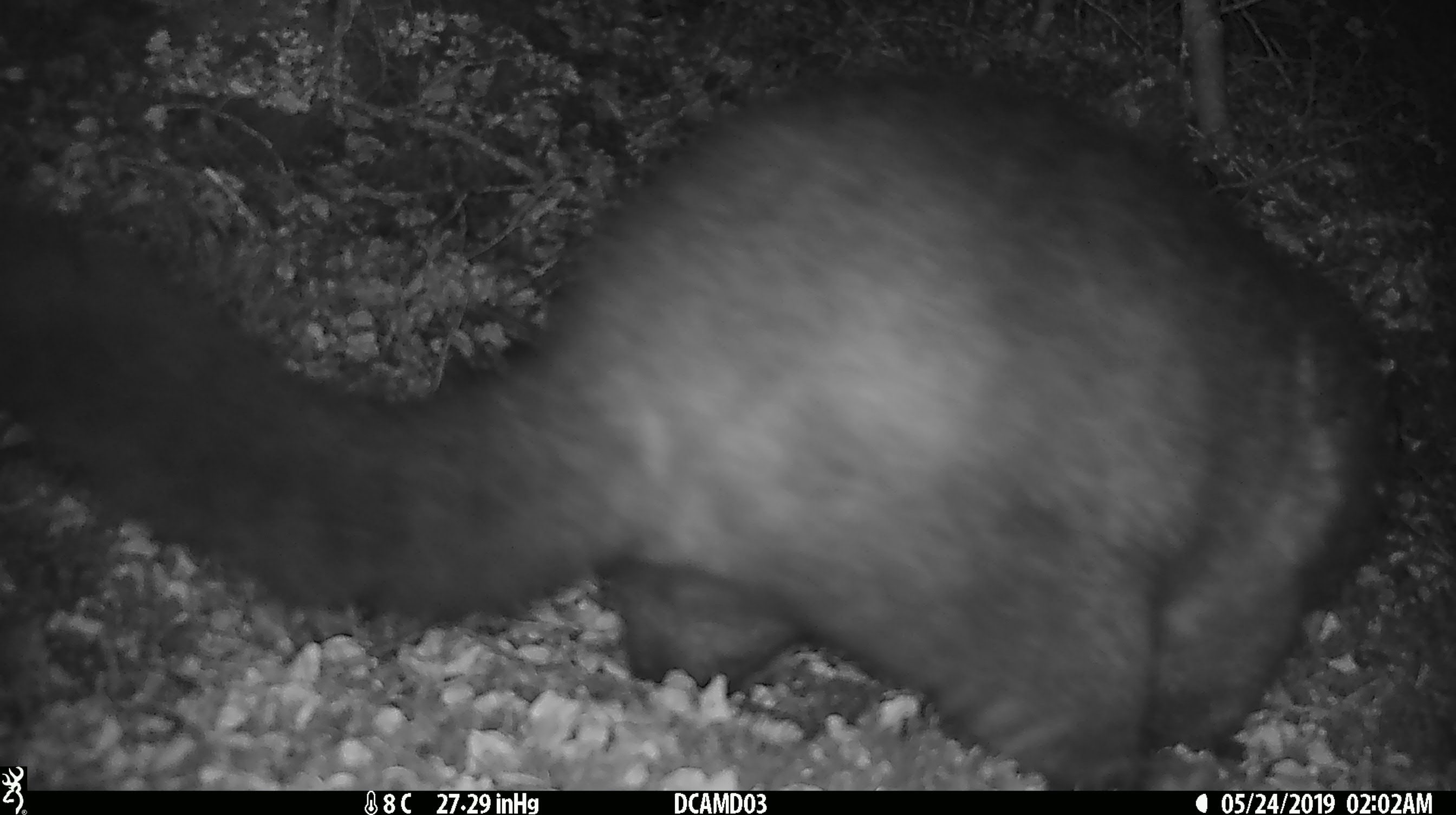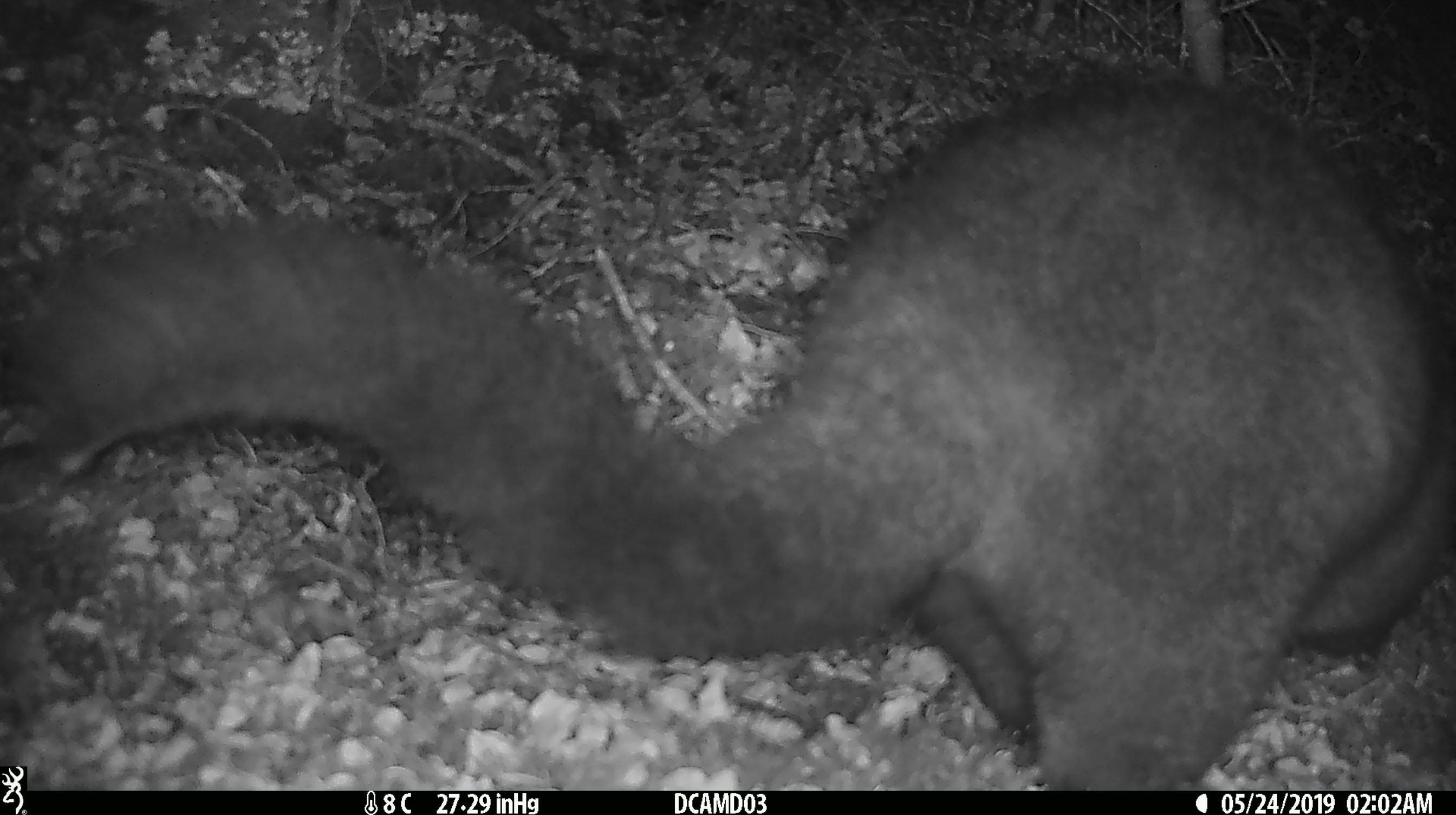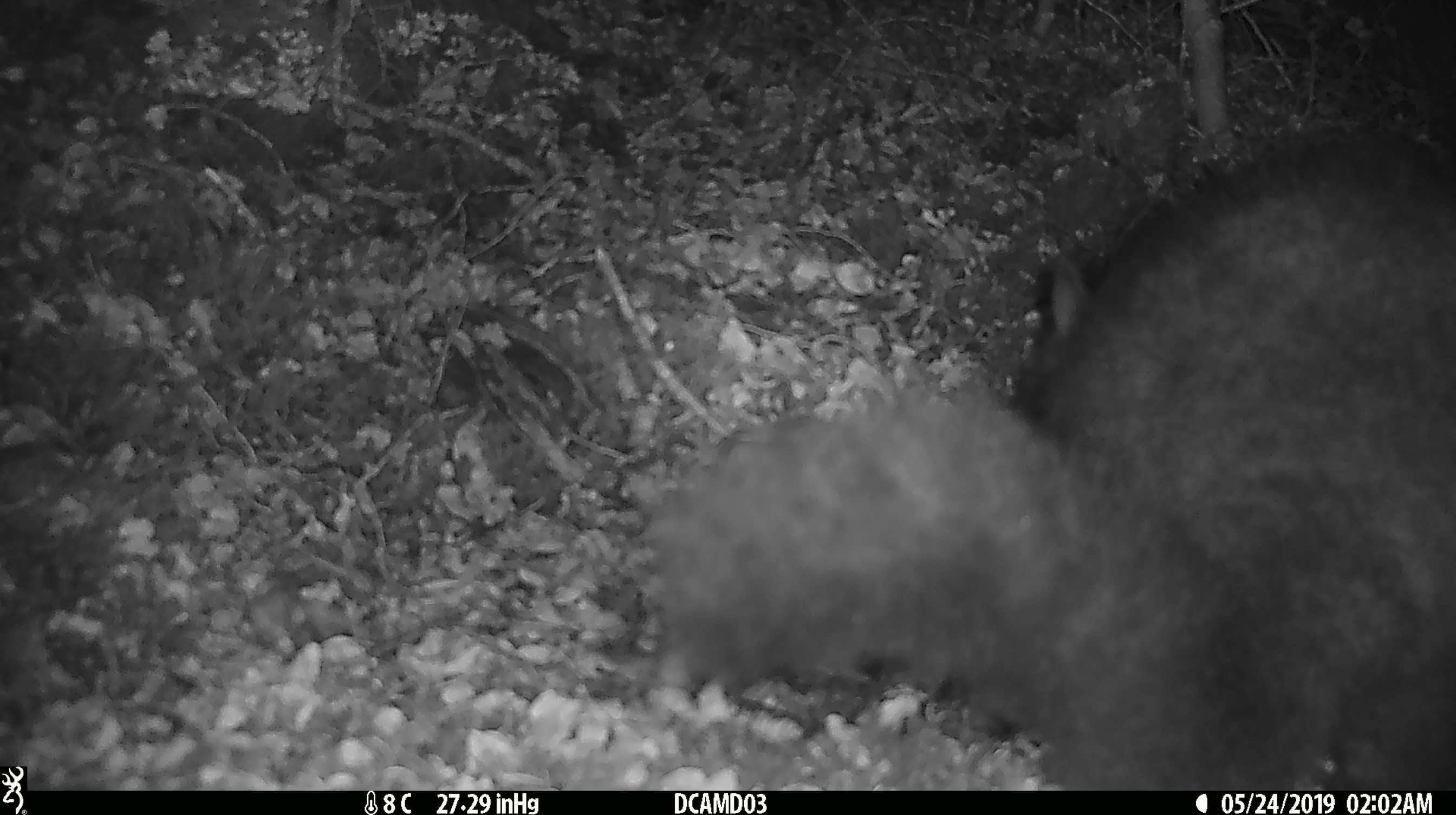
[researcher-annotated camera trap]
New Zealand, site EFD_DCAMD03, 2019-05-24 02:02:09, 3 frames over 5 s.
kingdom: Animalia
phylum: Chordata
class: Mammalia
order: Diprotodontia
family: Phalangeridae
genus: Trichosurus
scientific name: Trichosurus vulpecula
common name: common brushtail possum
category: possum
Possum (common brushtail possum) (Trichosurus vulpecula).